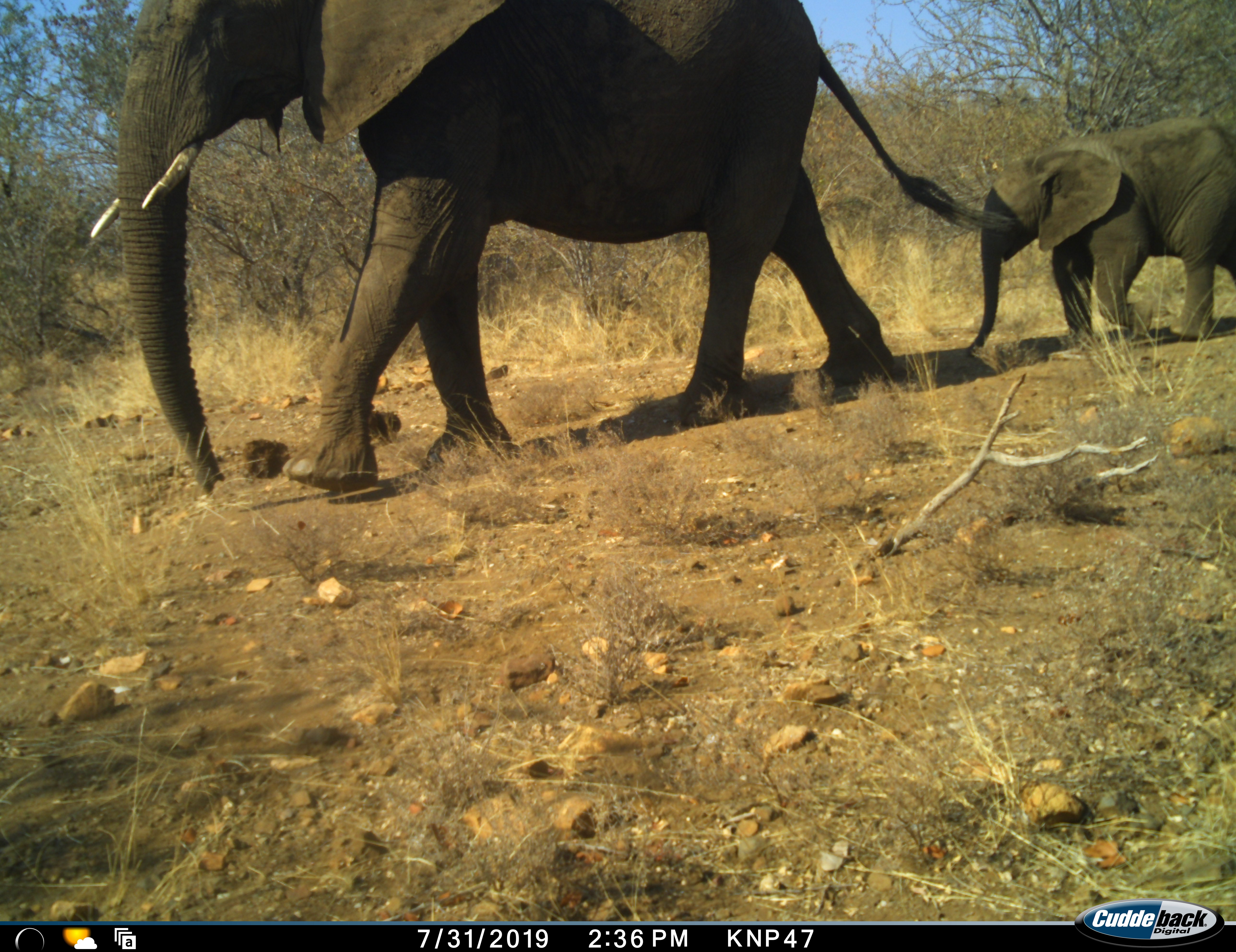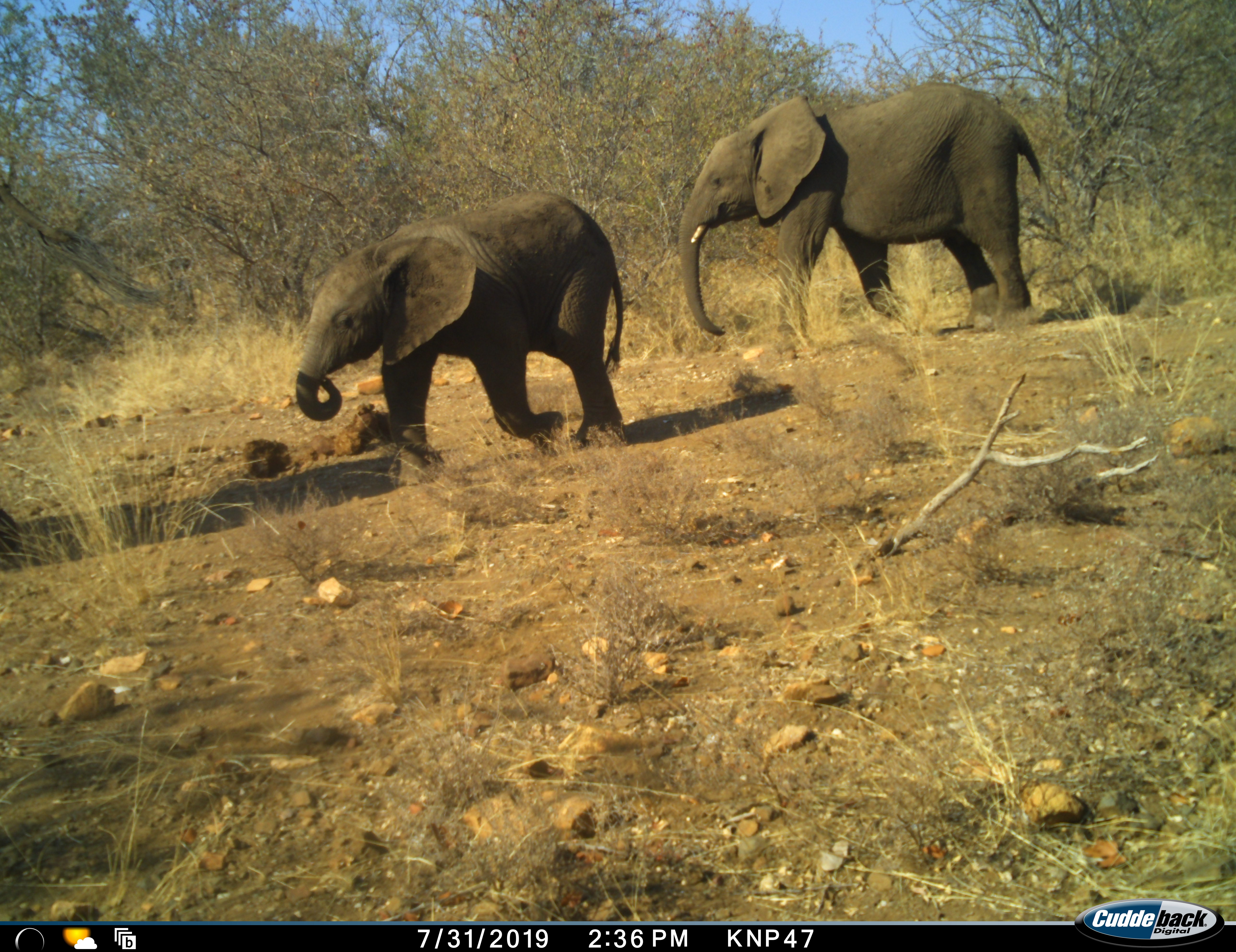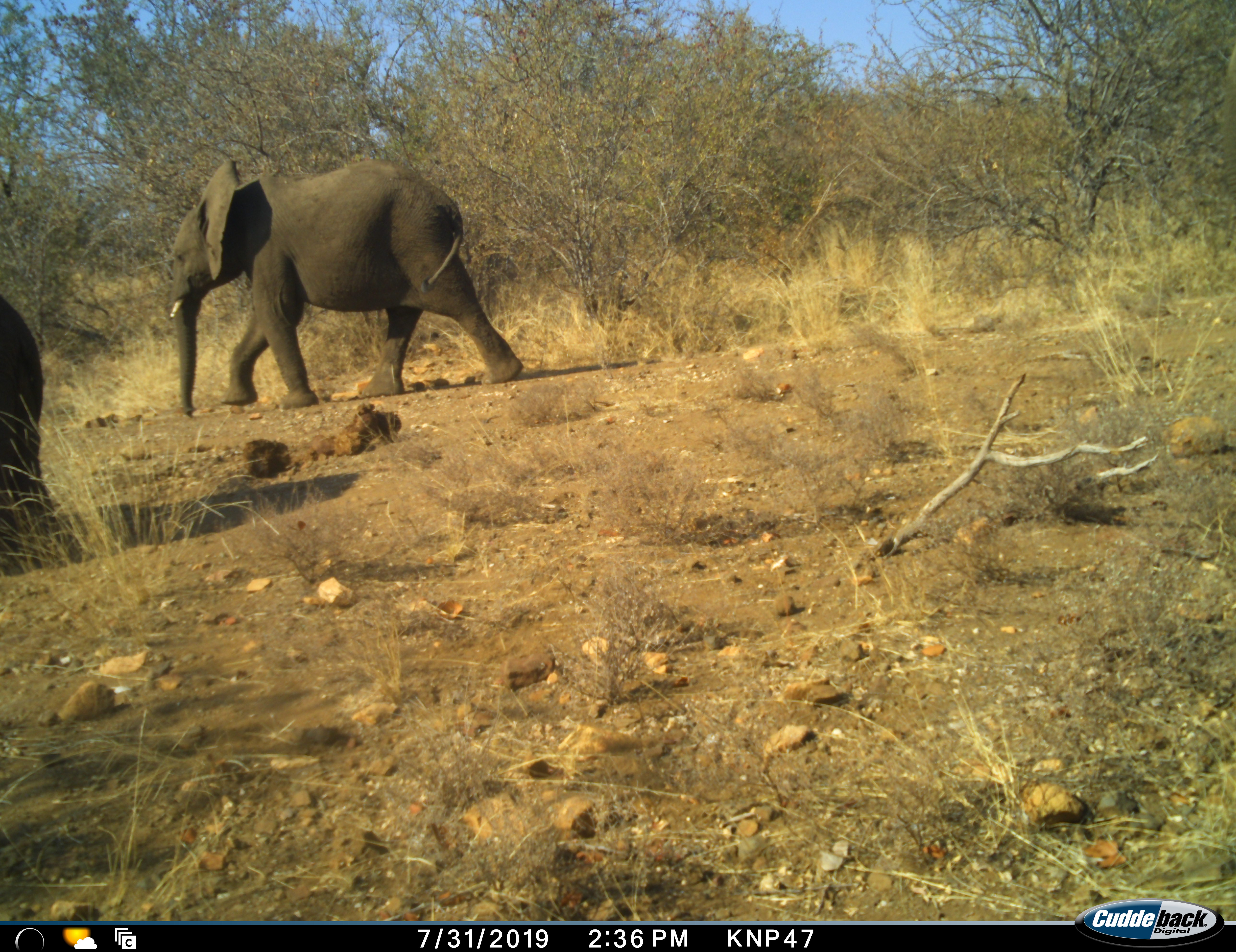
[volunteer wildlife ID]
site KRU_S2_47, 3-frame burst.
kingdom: Animalia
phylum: Chordata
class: Mammalia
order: Proboscidea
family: Elephantidae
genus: Loxodonta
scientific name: Loxodonta africana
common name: african bush elephant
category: elephant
Elephant (african bush elephant) (Loxodonta africana), count 3. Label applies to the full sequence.